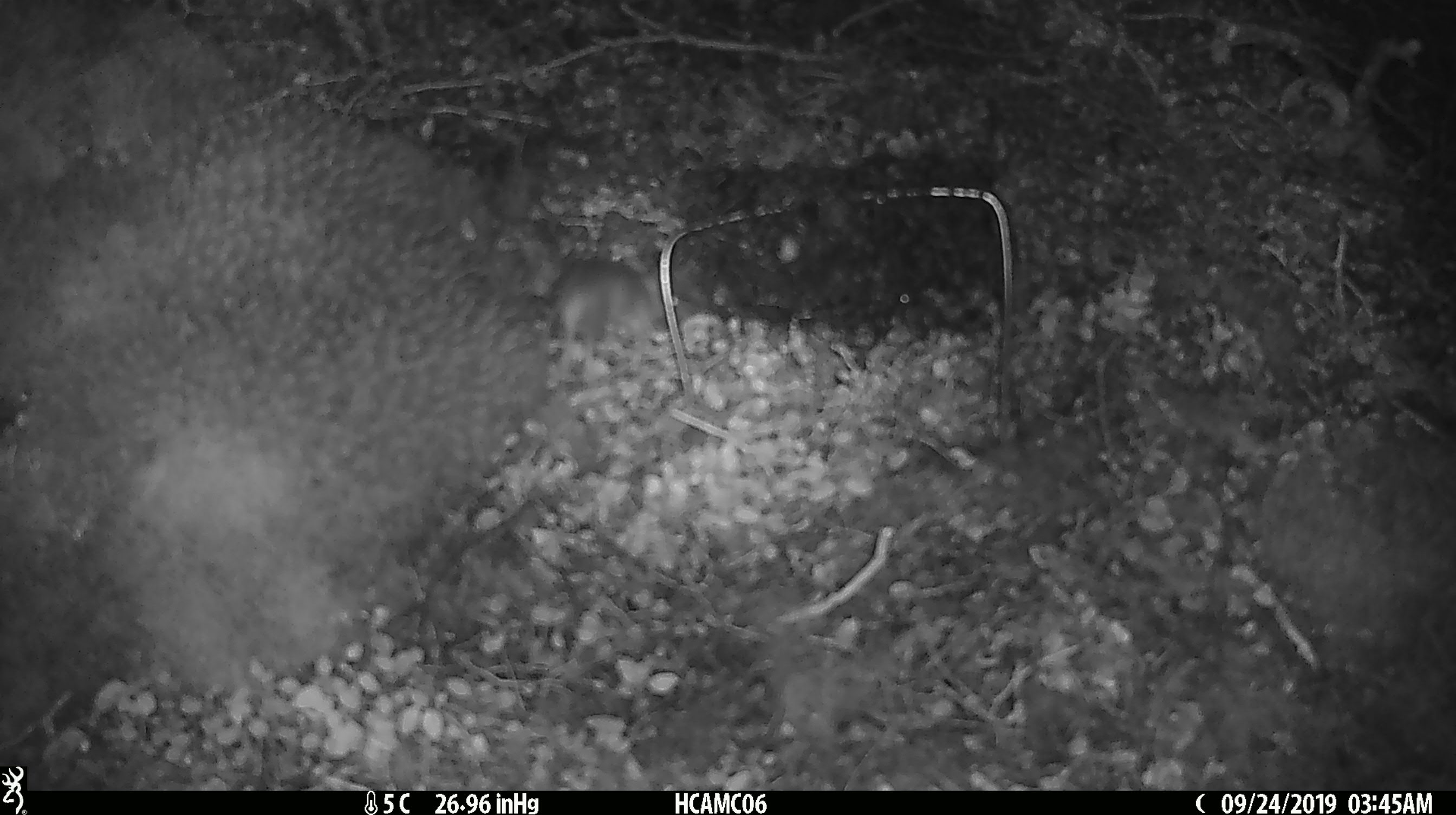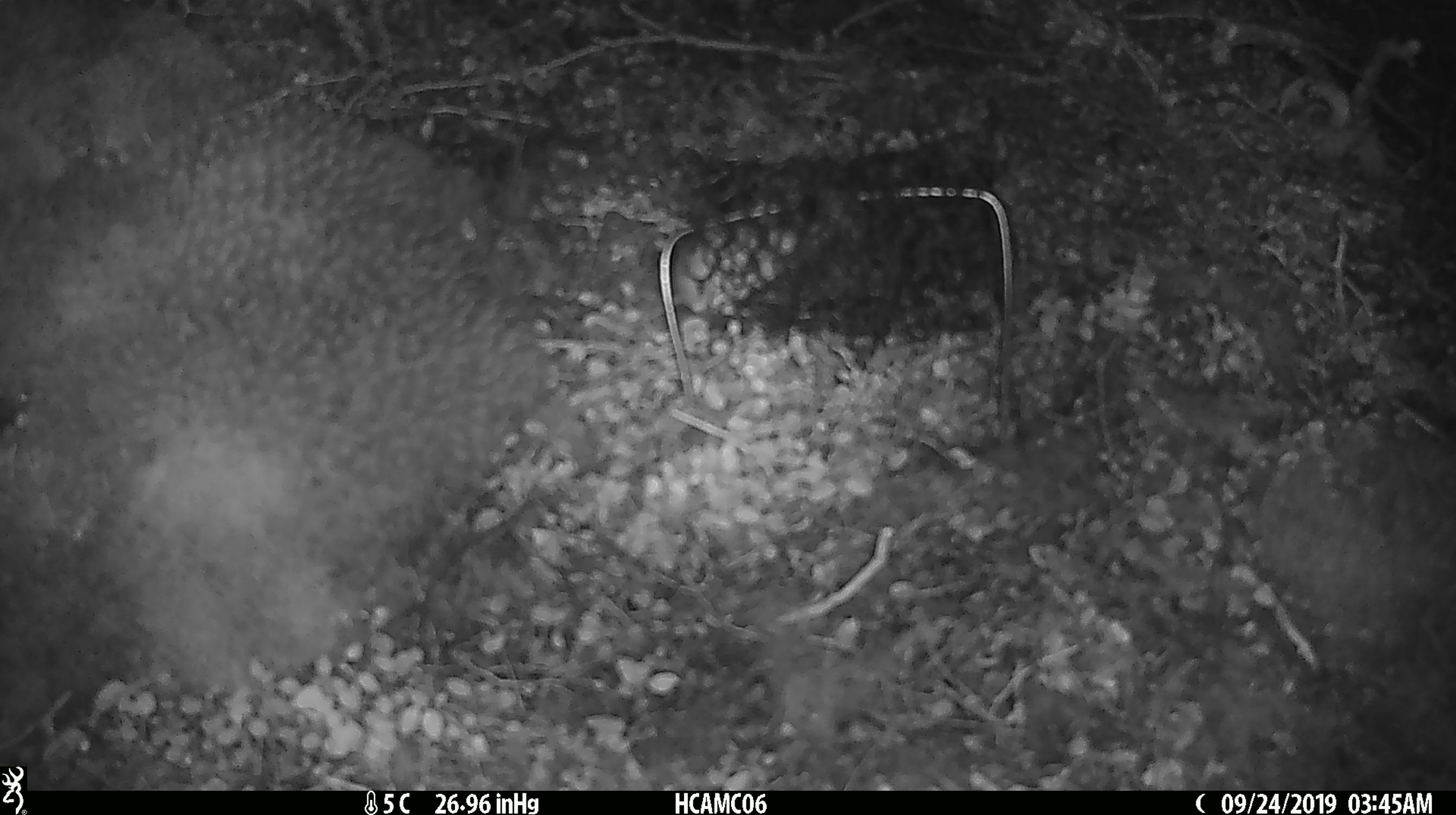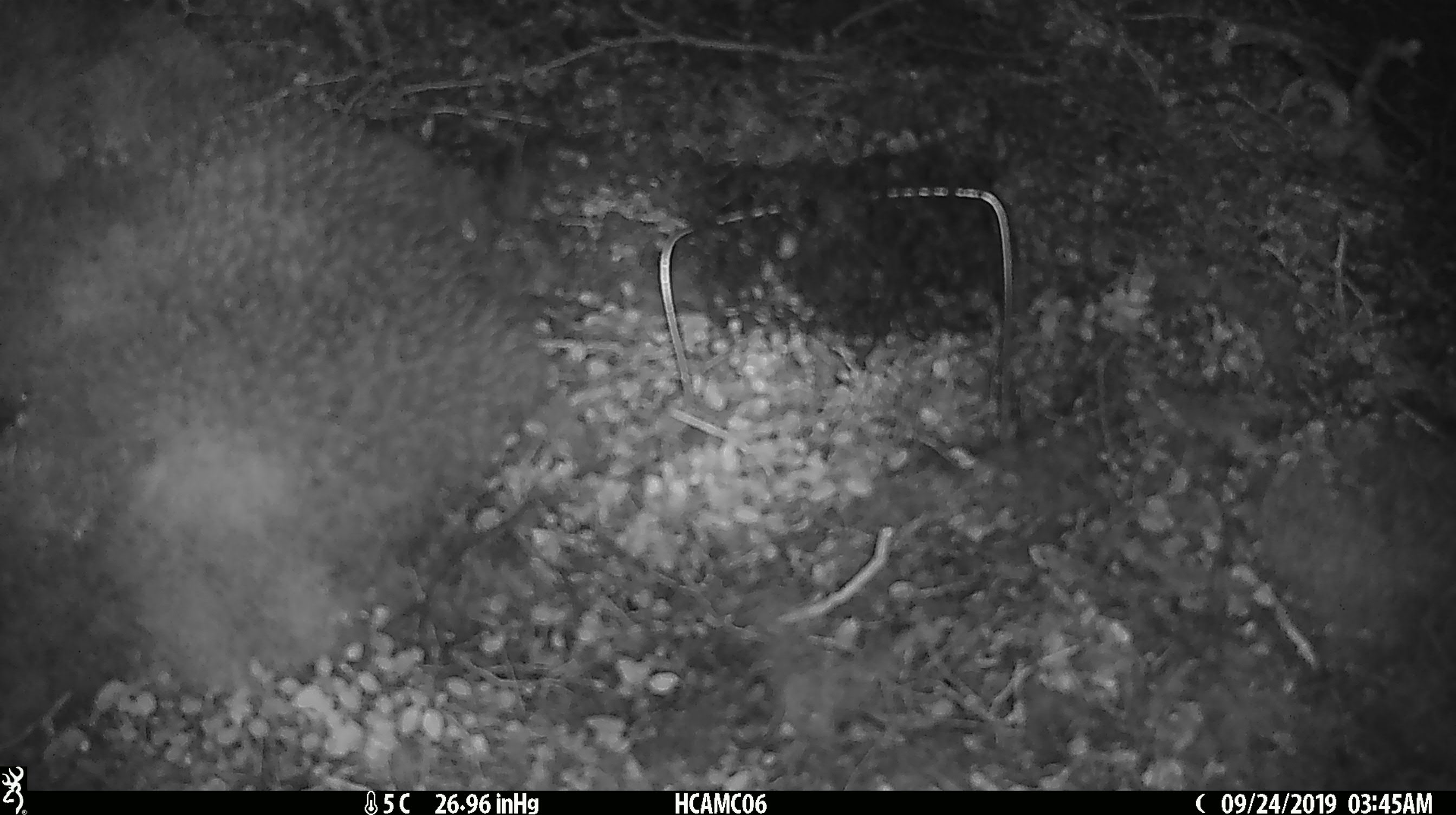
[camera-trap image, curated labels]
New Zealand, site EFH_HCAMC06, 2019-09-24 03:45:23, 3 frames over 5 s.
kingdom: Animalia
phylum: Chordata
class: Mammalia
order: Rodentia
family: Muridae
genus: Mus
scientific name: Mus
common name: mouse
Mouse (Mus).